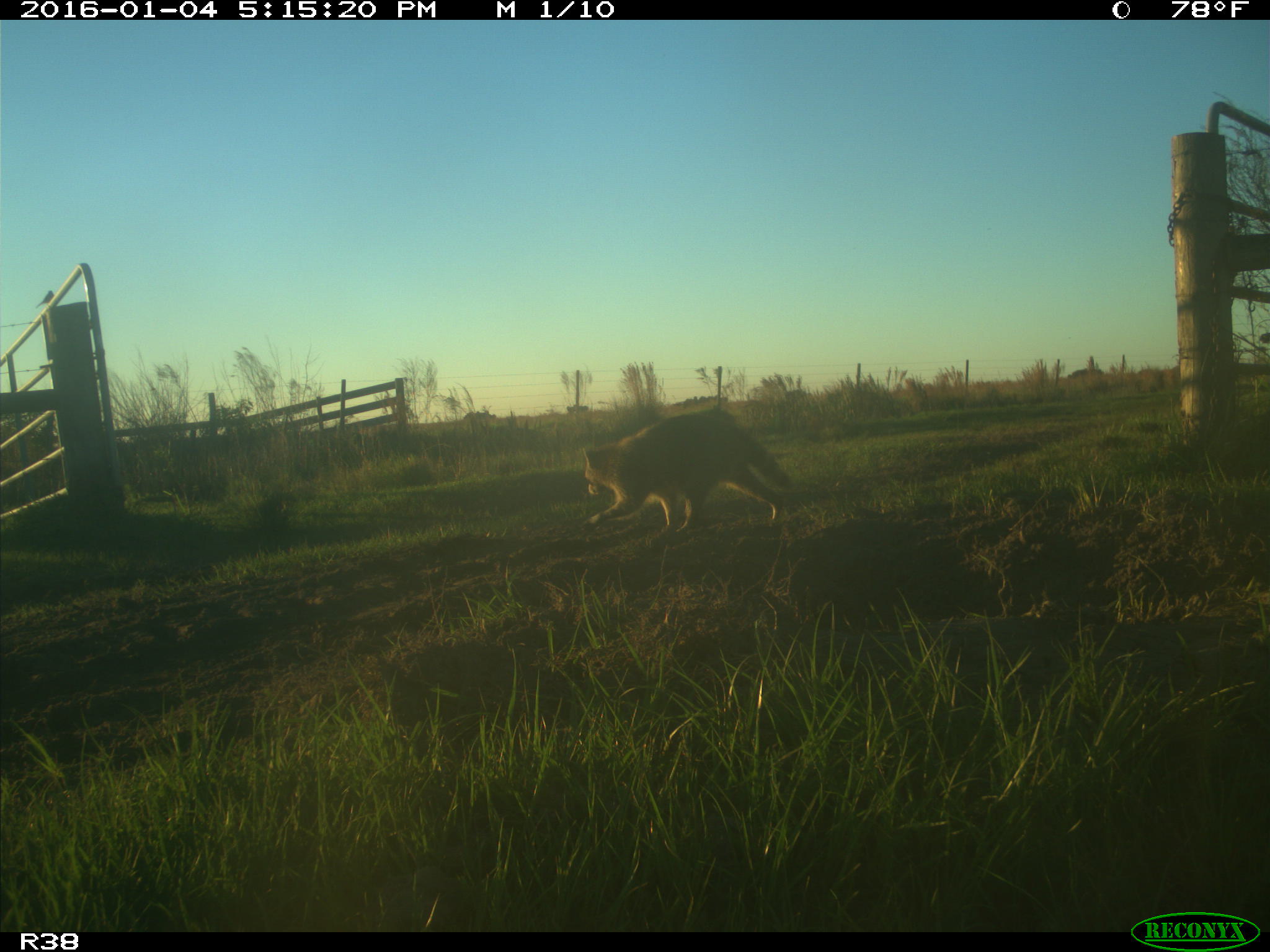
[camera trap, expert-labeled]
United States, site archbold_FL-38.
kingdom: Animalia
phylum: Chordata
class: Mammalia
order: Carnivora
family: Procyonidae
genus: Procyon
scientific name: Procyon lotor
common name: common raccoon